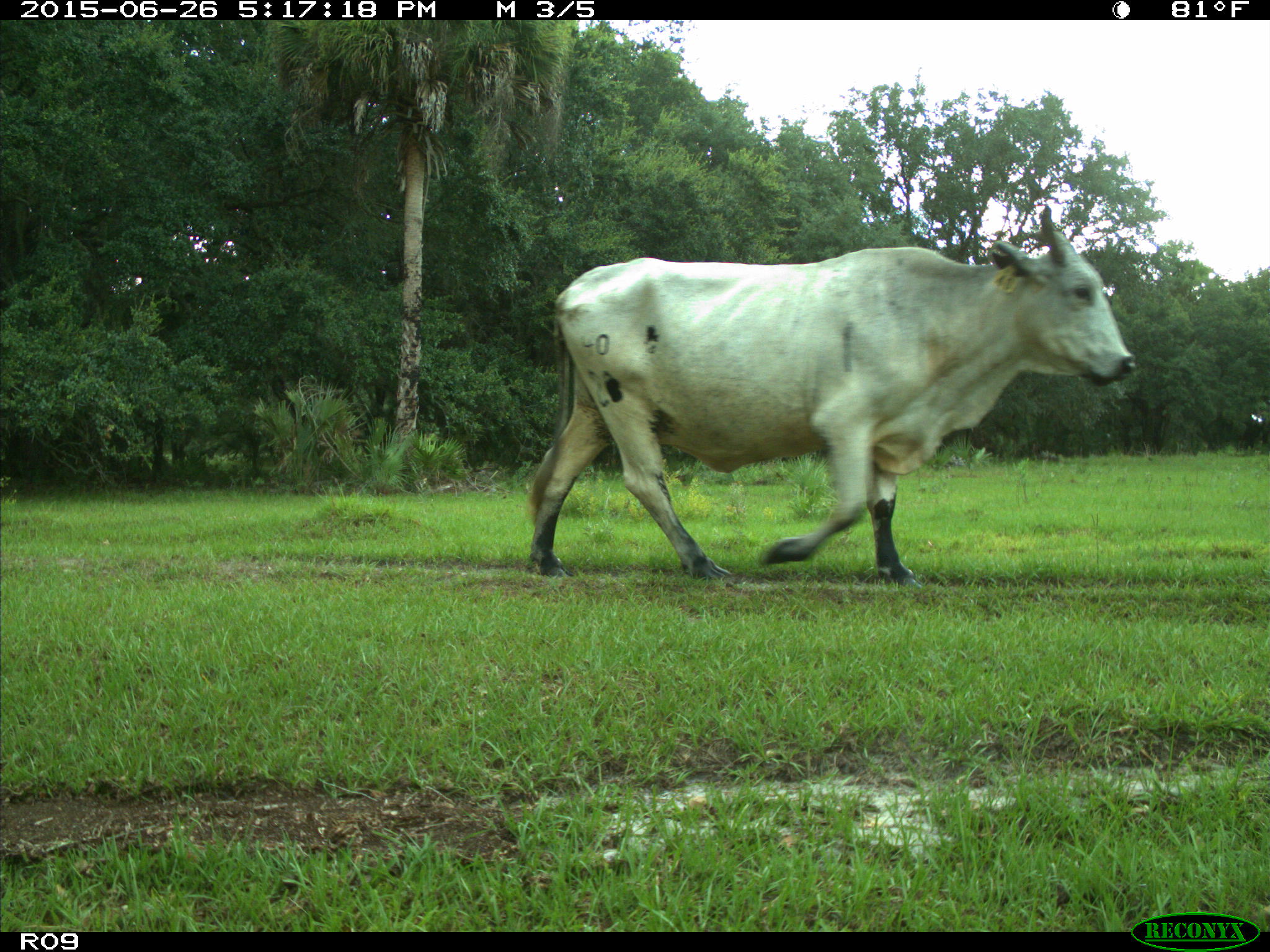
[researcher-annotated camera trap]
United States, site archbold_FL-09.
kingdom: Animalia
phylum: Chordata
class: Mammalia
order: Artiodactyla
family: Bovidae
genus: Bos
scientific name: Bos taurus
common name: domestic cow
Bos taurus (domestic cow).